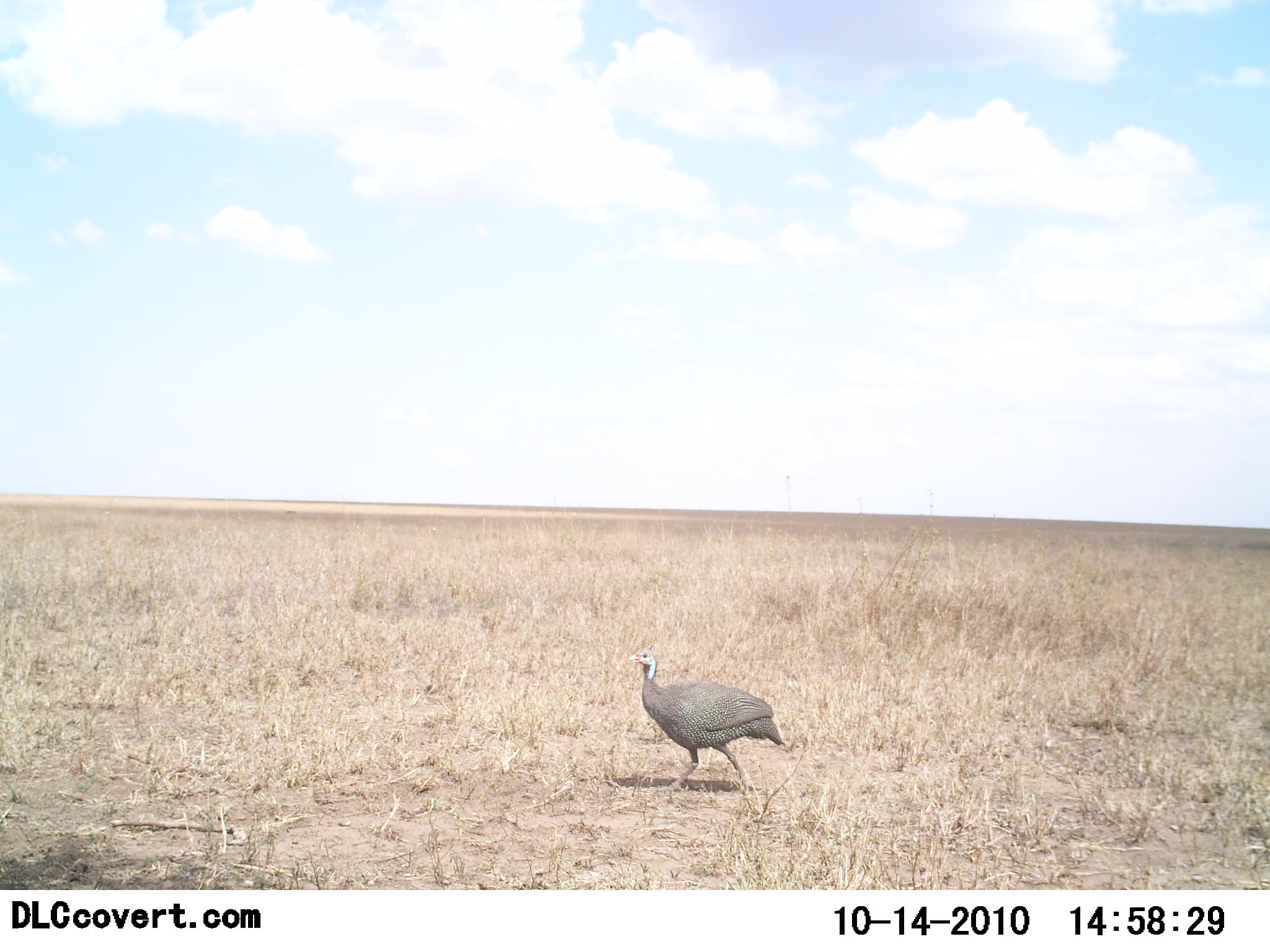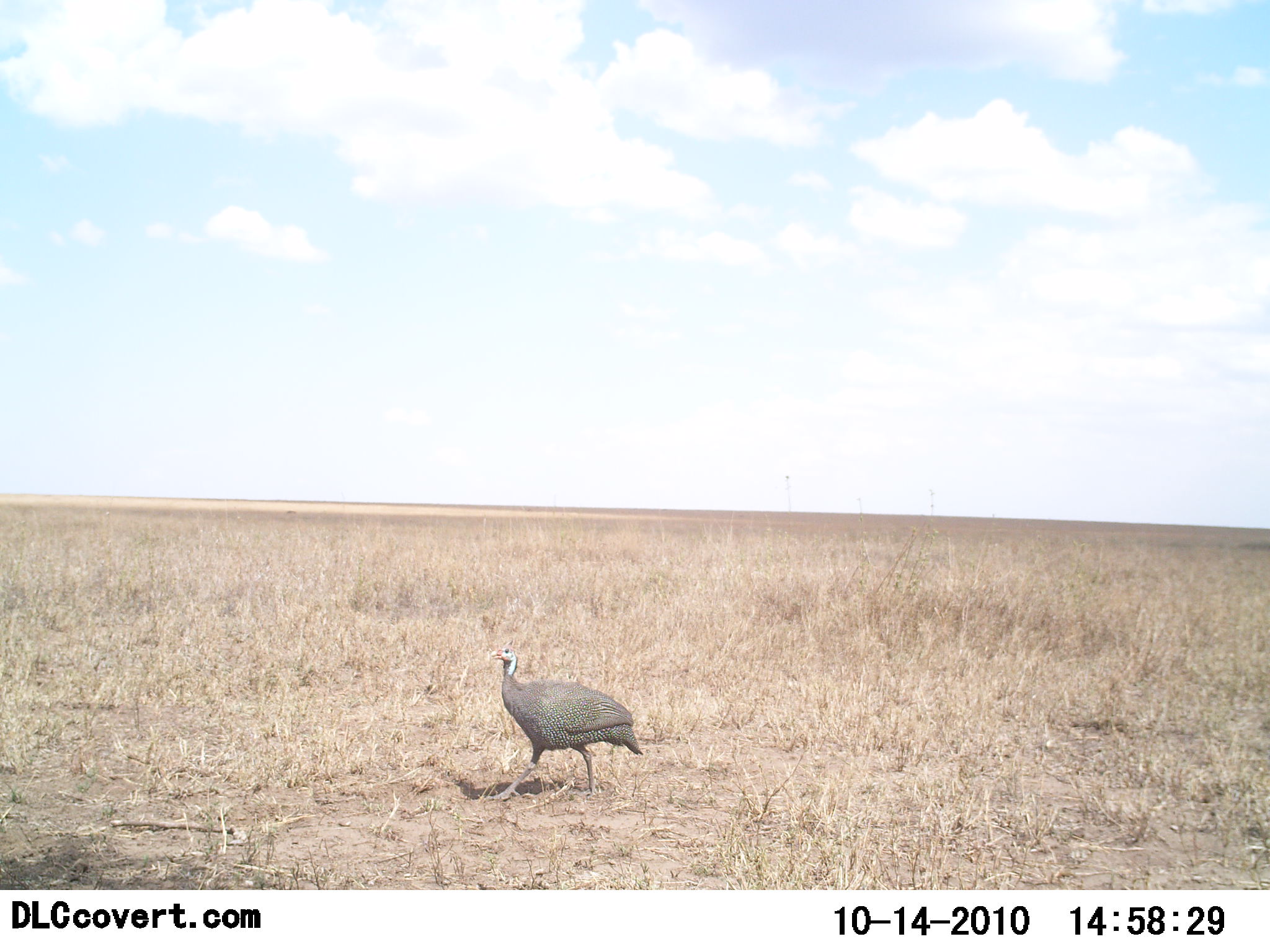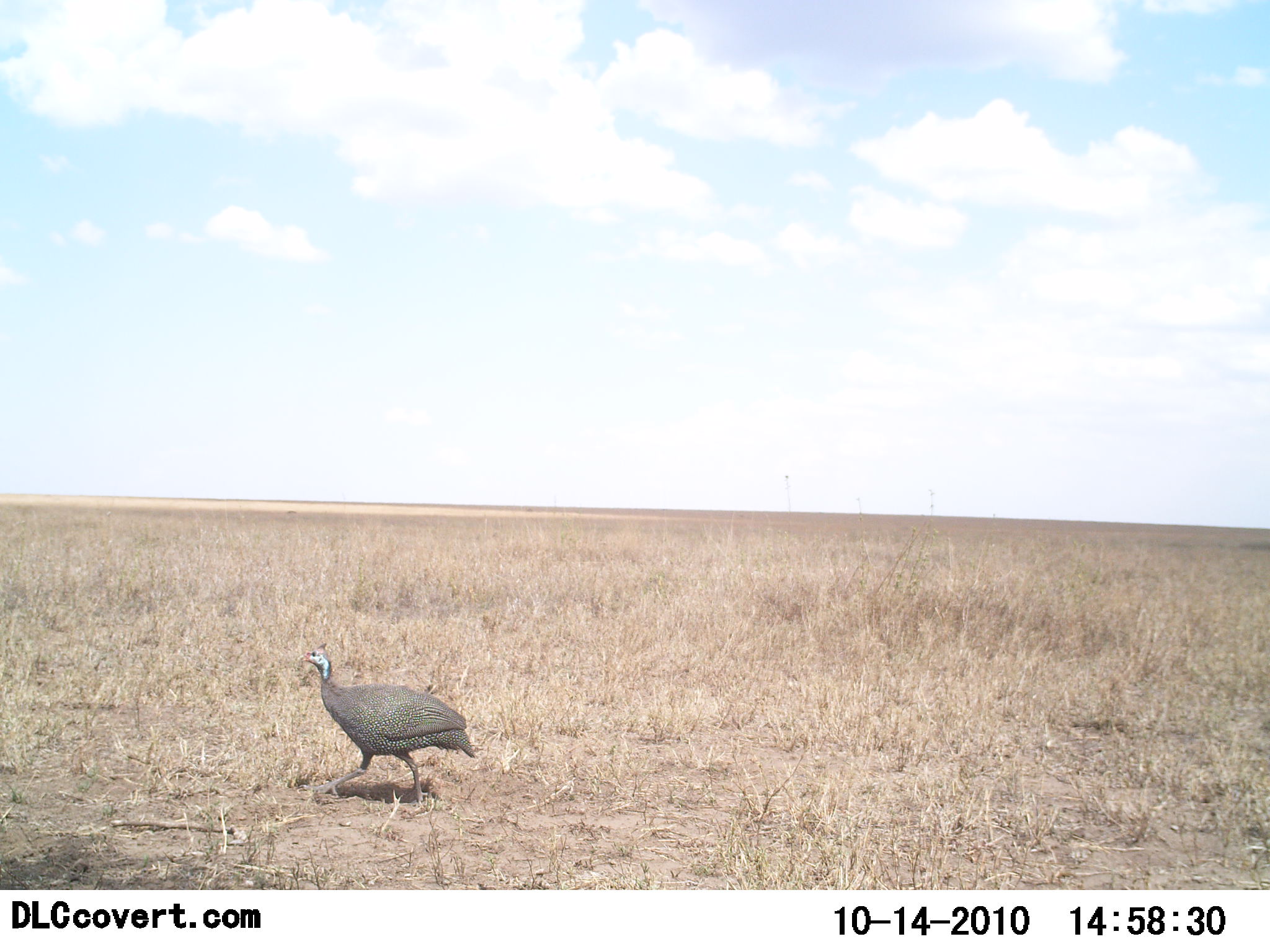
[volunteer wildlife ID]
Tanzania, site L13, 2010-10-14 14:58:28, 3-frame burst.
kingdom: Animalia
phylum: Chordata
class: Aves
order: Galliformes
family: Numididae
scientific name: Numididae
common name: guinea fowl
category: guineafowl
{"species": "guineafowl (guinea fowl) (Numididae)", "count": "1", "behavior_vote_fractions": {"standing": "6%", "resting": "0%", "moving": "100%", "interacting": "0%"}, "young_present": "0%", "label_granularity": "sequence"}